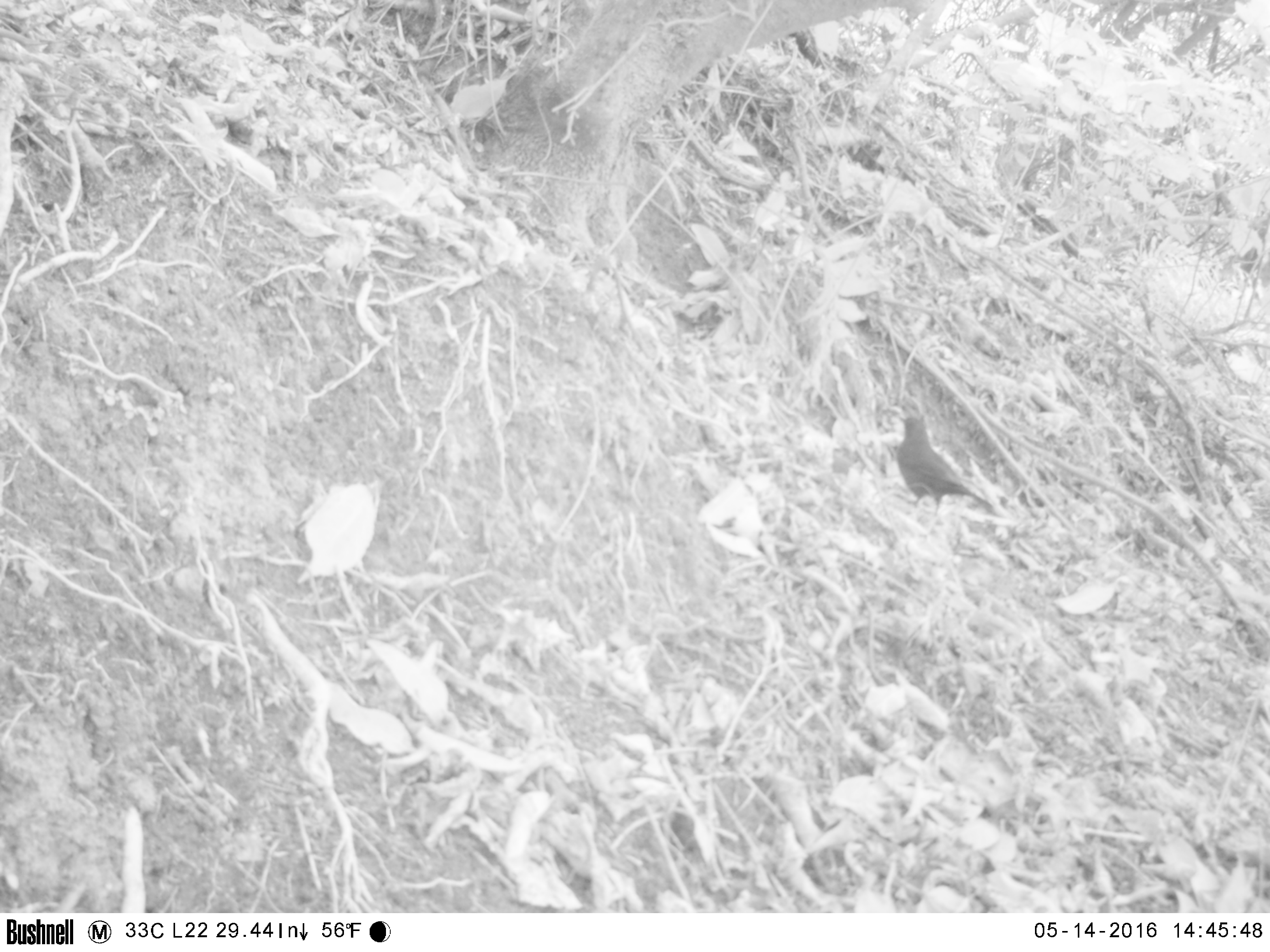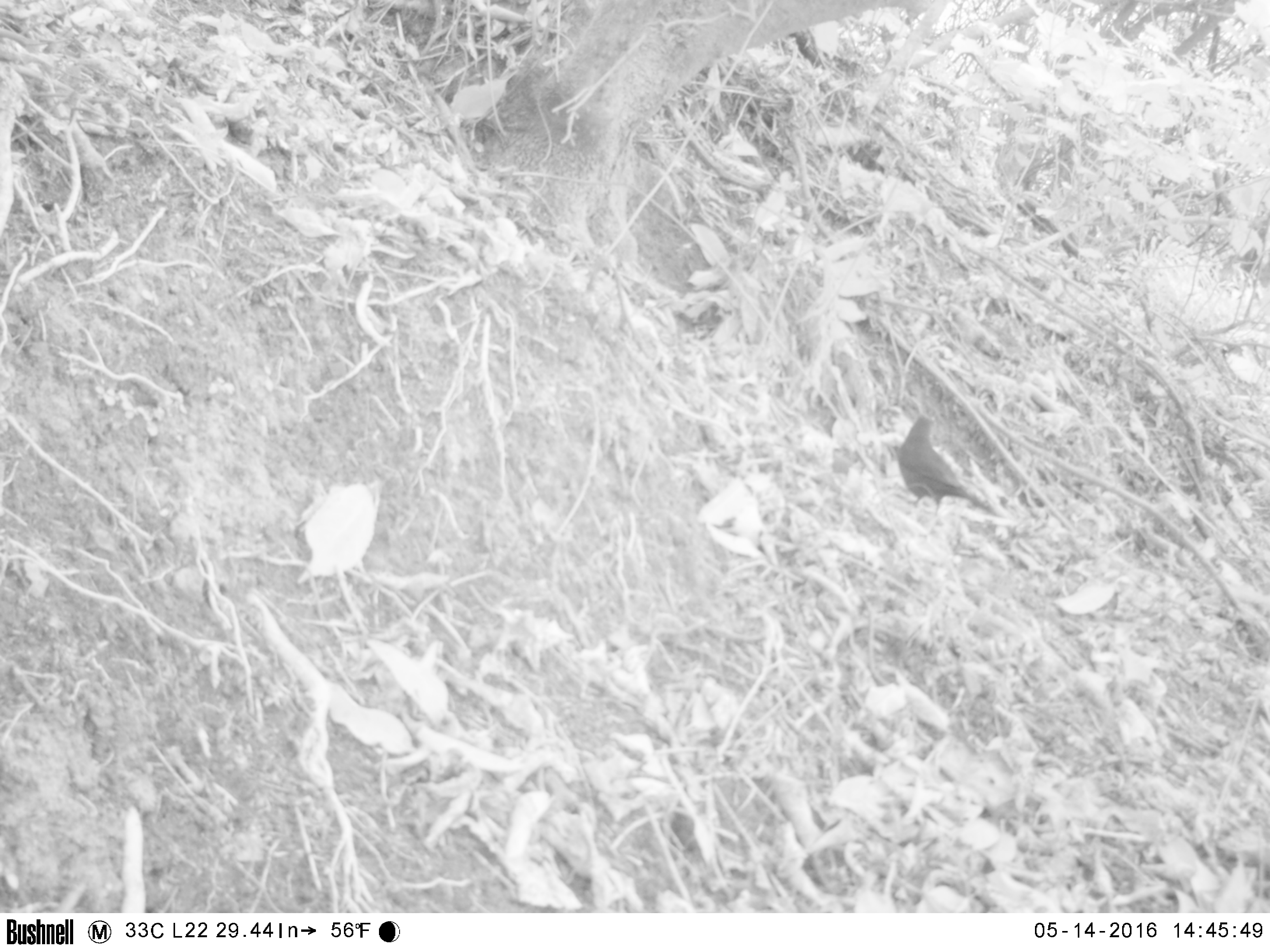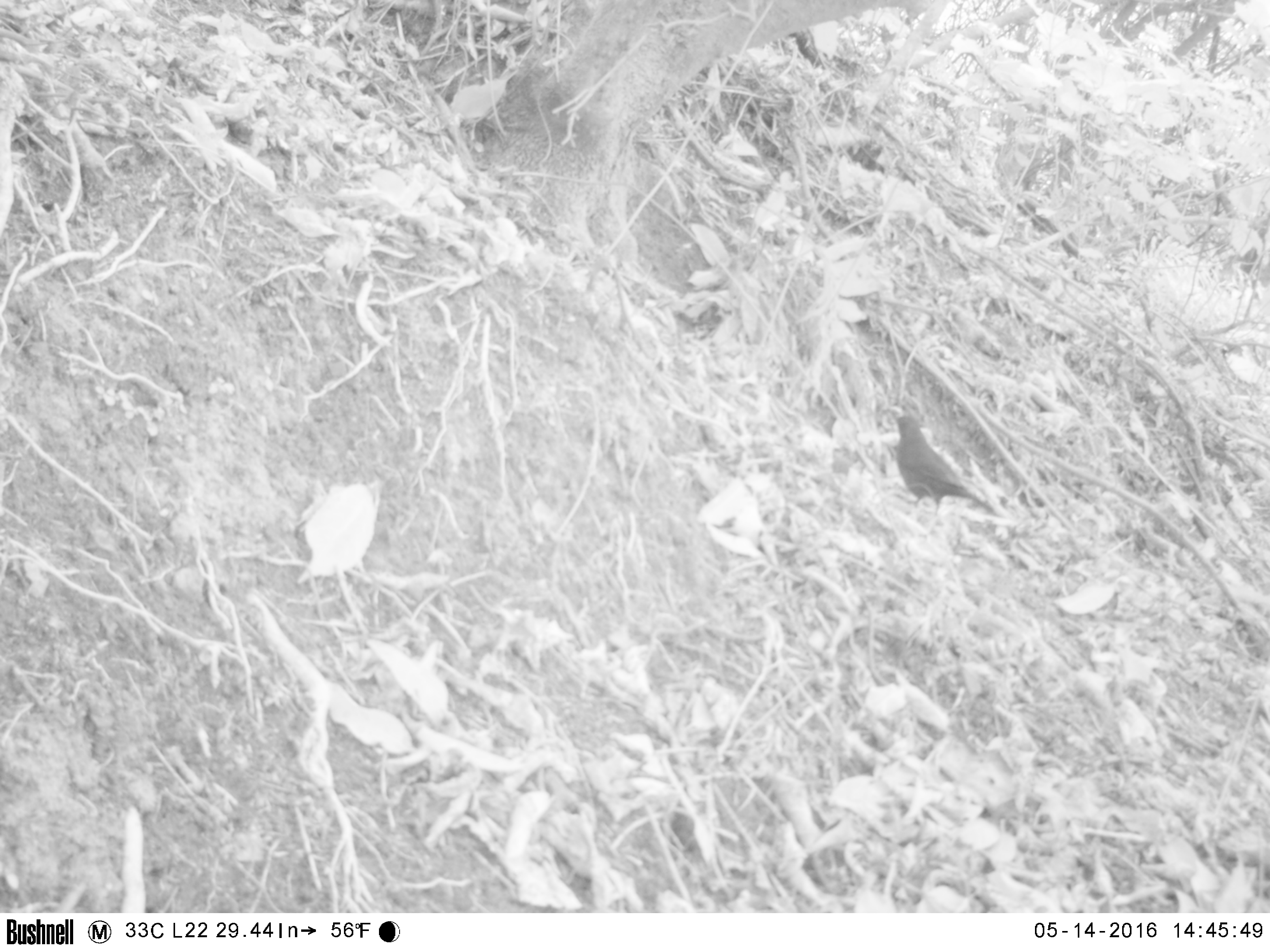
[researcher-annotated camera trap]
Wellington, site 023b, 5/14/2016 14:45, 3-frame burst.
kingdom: Animalia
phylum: Chordata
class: Aves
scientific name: Aves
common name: bird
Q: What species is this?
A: Bird (Aves).